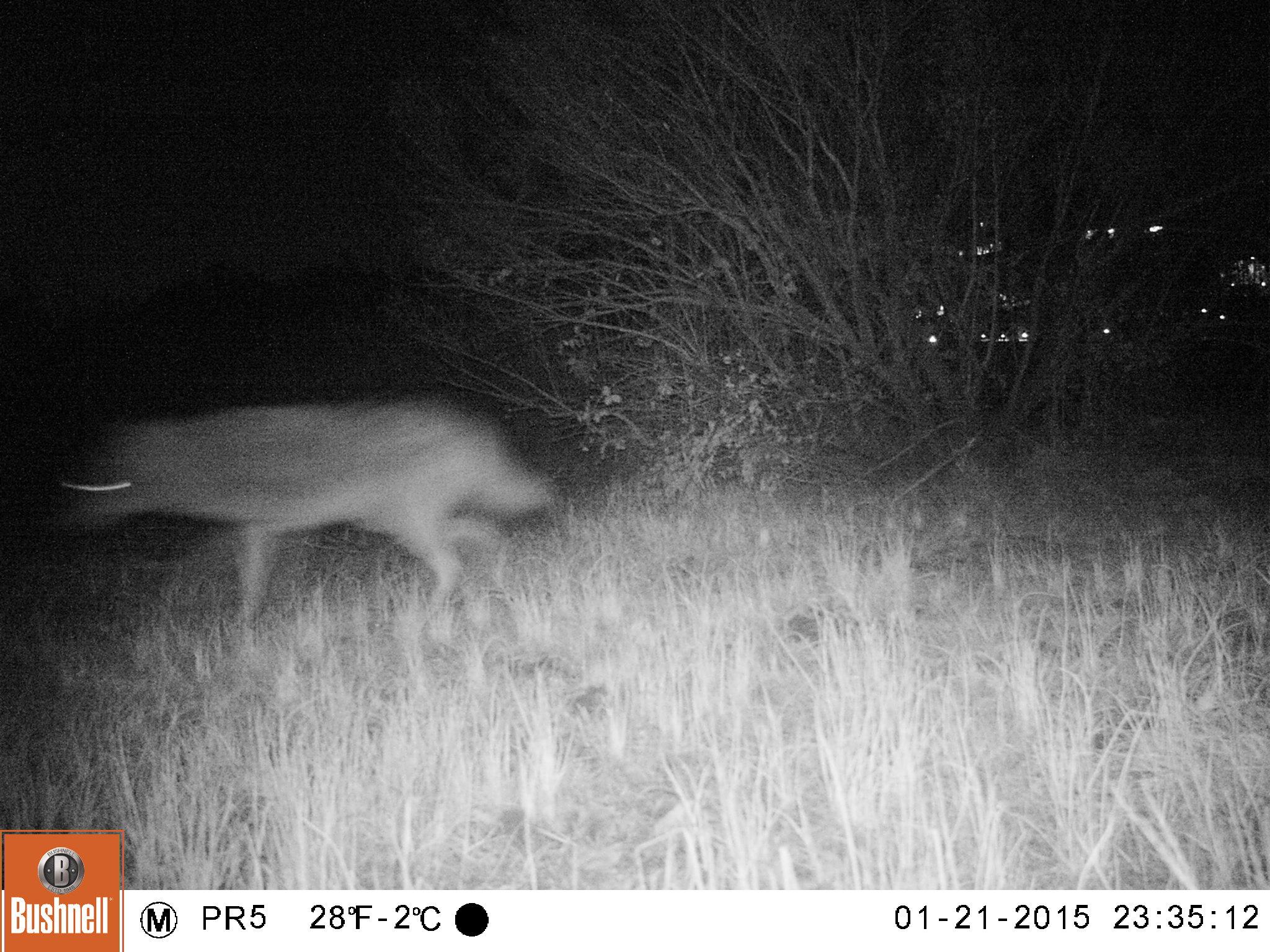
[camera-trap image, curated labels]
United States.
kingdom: Animalia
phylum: Chordata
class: Mammalia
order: Carnivora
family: Canidae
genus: Canis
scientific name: Canis latrans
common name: coyote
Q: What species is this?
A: Coyote (Canis latrans).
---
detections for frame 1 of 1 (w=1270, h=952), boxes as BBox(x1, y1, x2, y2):
Coyote: BBox(47, 387, 578, 633)